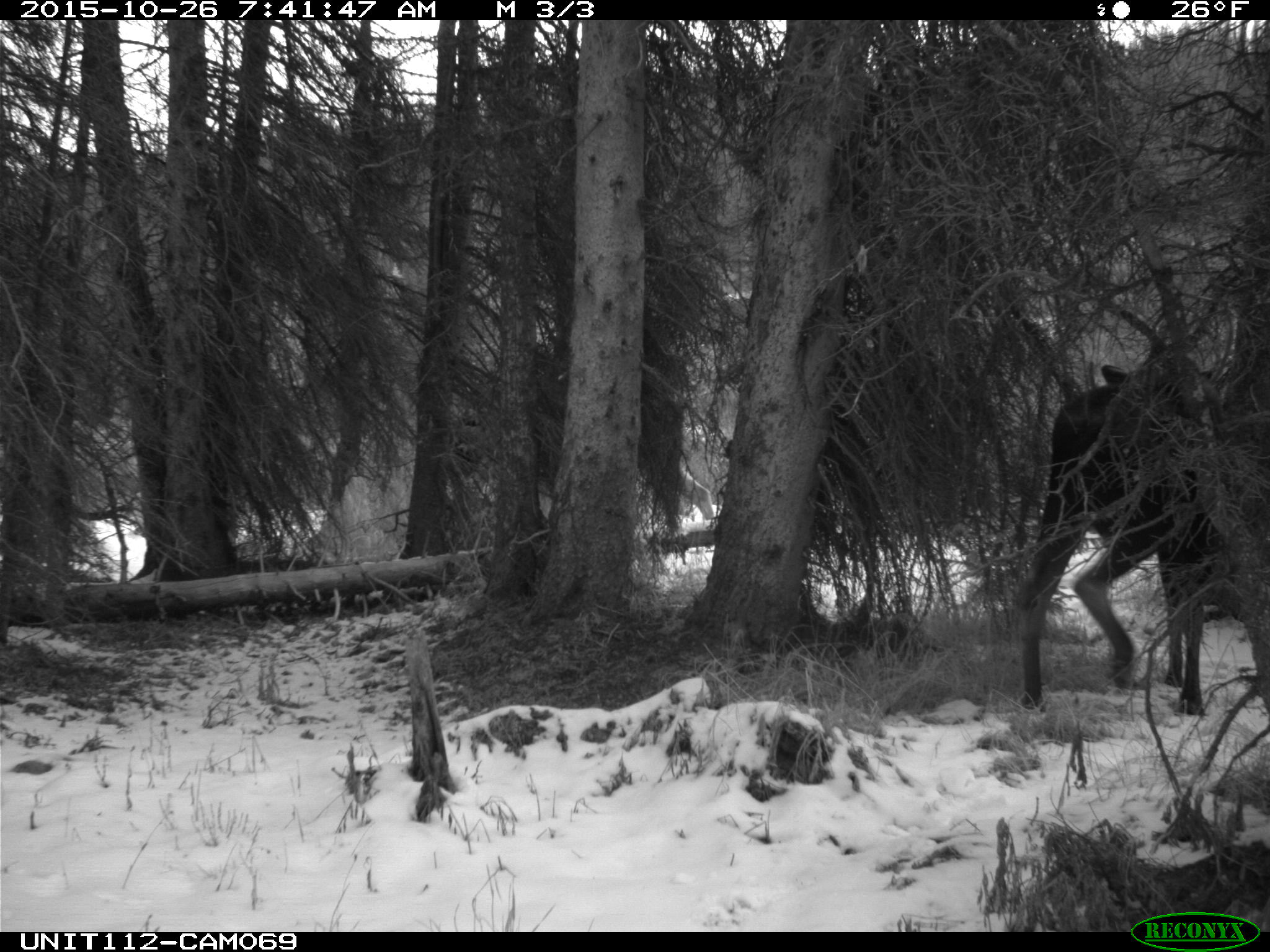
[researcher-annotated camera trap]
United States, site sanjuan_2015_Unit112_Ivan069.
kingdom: Animalia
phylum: Chordata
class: Mammalia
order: Artiodactyla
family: Cervidae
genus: Alces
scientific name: Alces alces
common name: moose